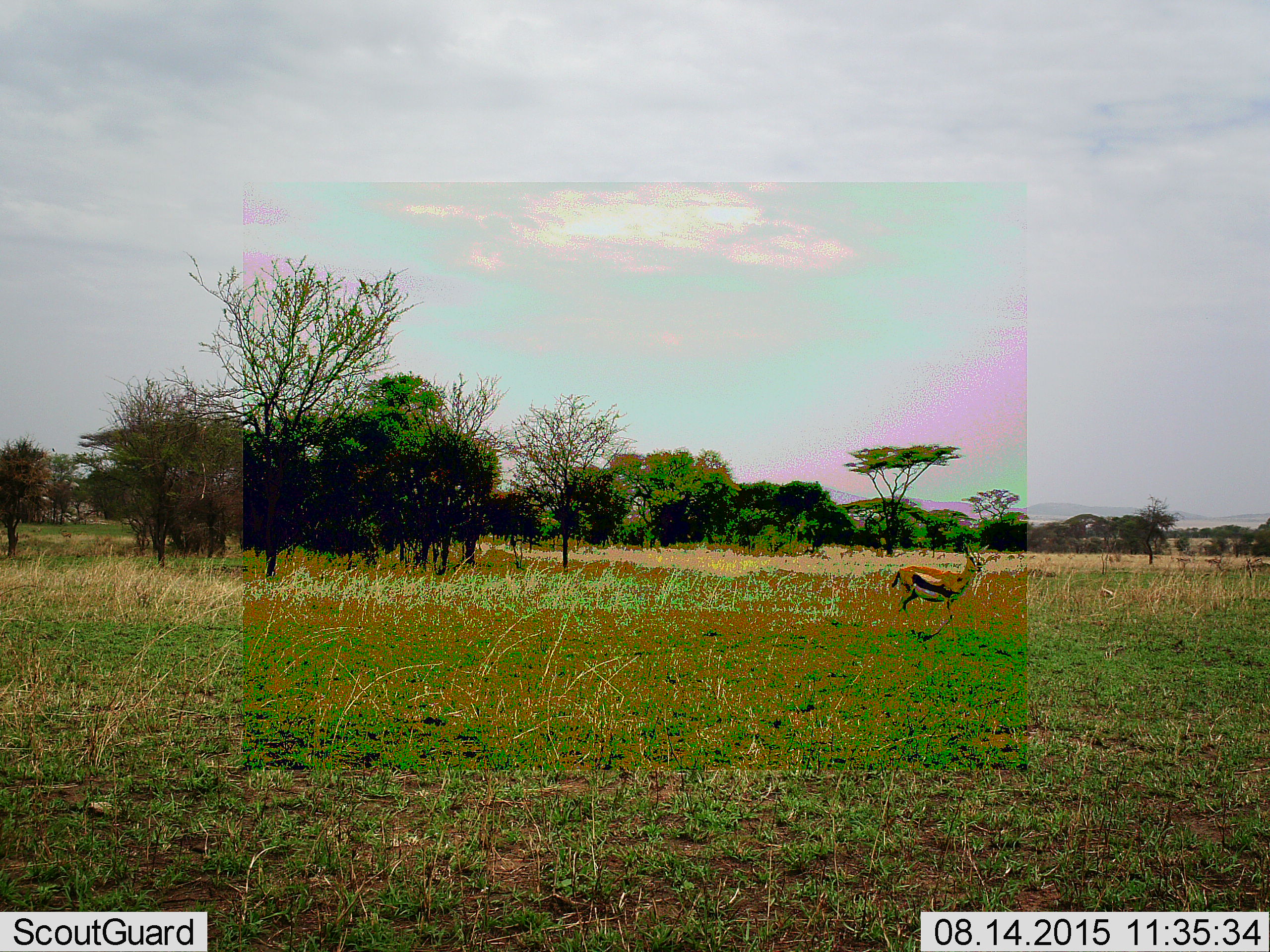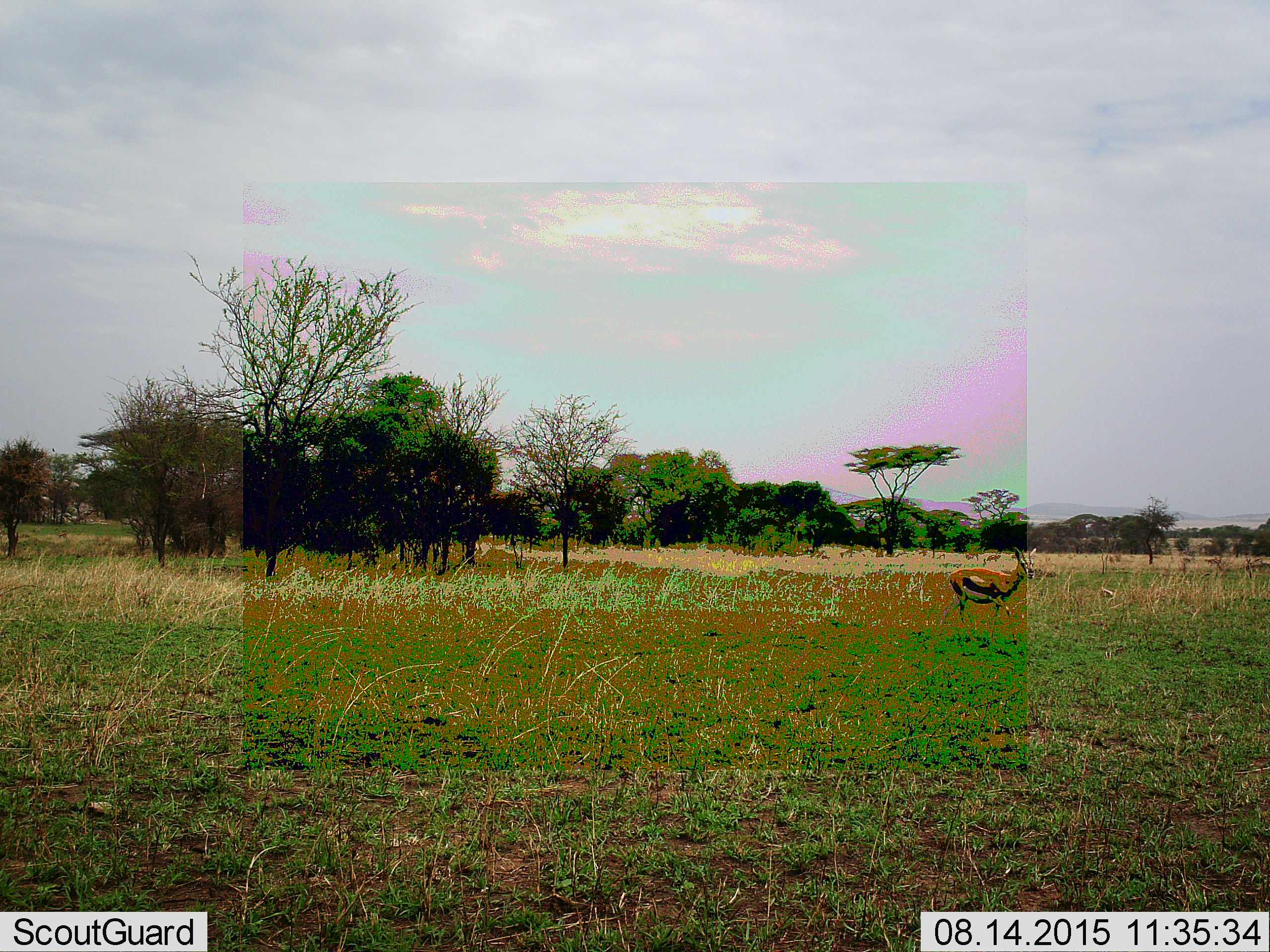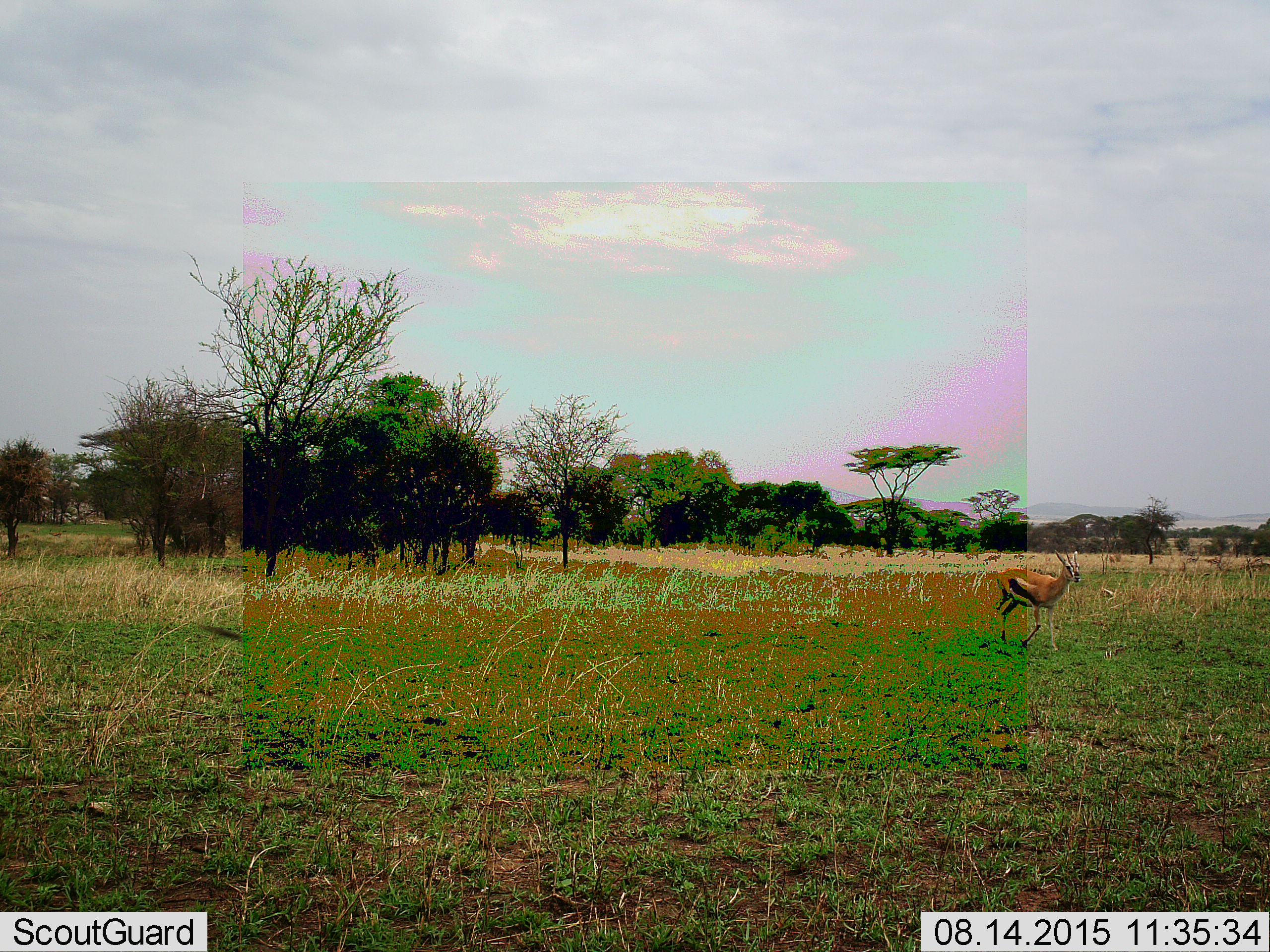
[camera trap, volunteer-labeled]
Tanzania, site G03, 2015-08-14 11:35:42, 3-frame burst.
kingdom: Animalia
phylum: Chordata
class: Mammalia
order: Artiodactyla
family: Bovidae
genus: Eudorcas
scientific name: Eudorcas thomsonii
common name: thomson's gazelle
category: gazellethomsons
Gazellethomsons (thomson's gazelle) (Eudorcas thomsonii), count 1. Behavior (volunteer vote fractions): standing 17%, resting 0%, moving 94%, interacting 0%. Young present (vote fraction): 0%. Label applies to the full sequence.